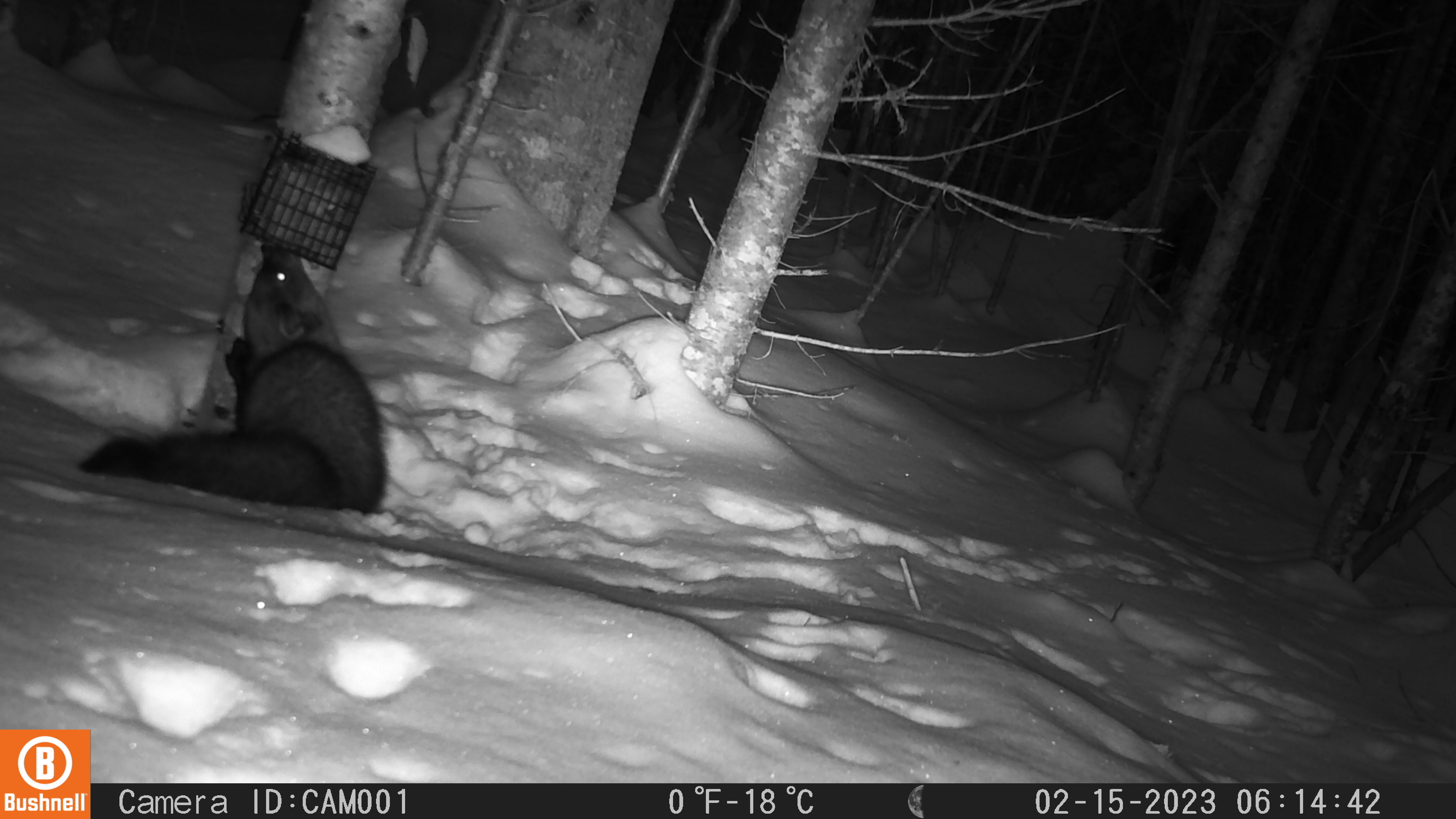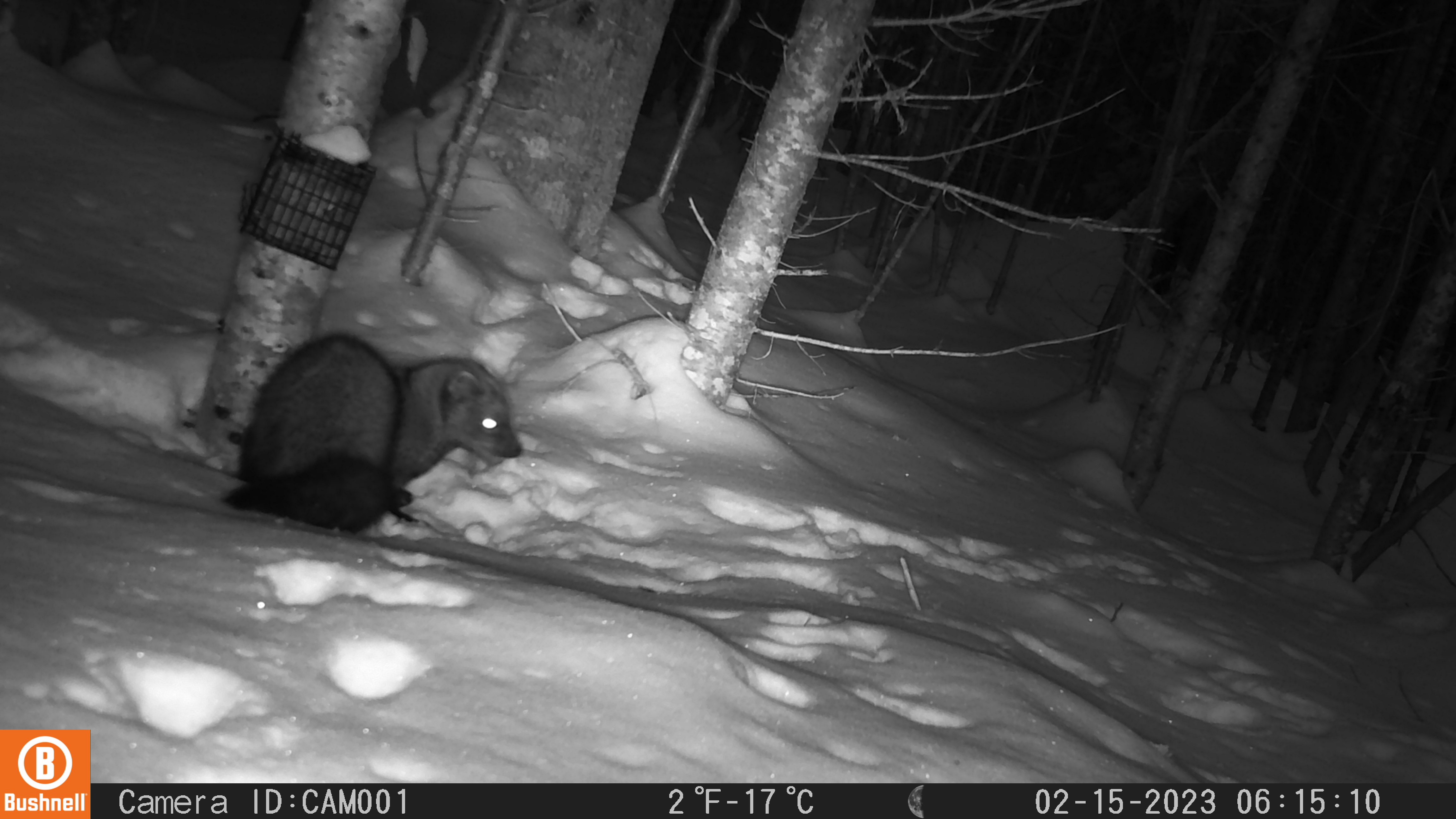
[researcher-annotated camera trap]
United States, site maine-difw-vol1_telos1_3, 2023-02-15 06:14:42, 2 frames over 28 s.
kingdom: Animalia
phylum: Chordata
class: Mammalia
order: Carnivora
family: Mustelidae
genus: Pekania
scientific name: Pekania pennanti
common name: fisher